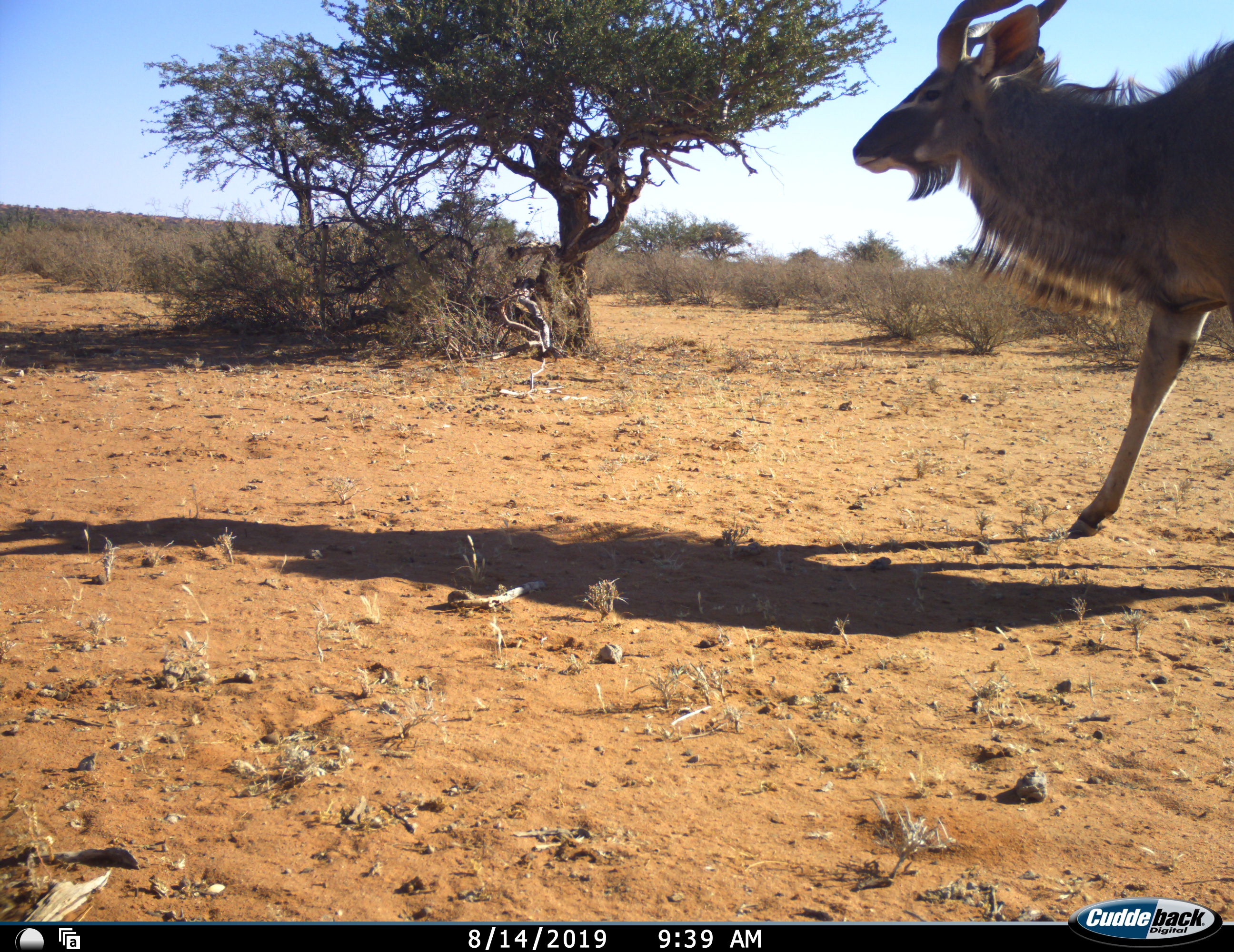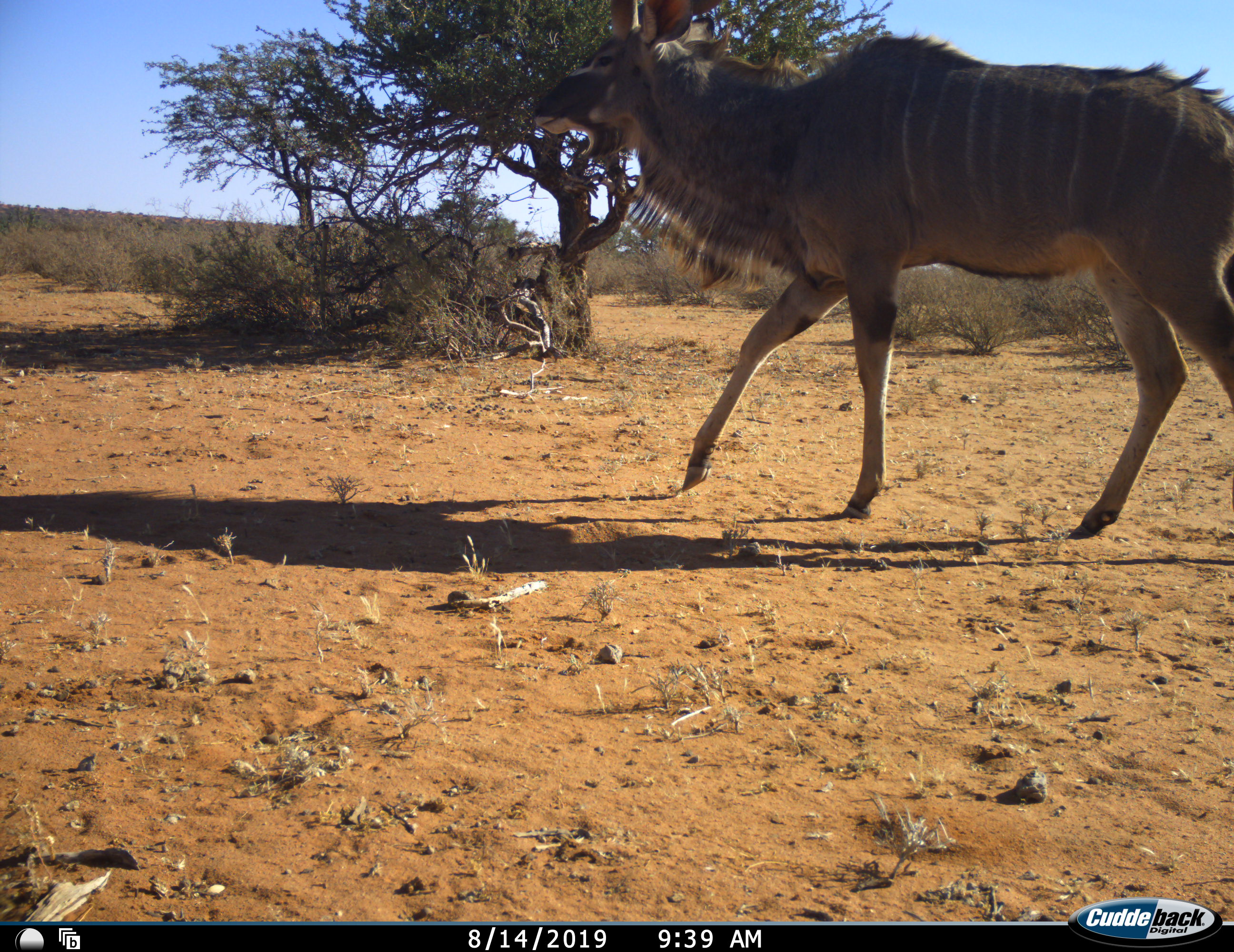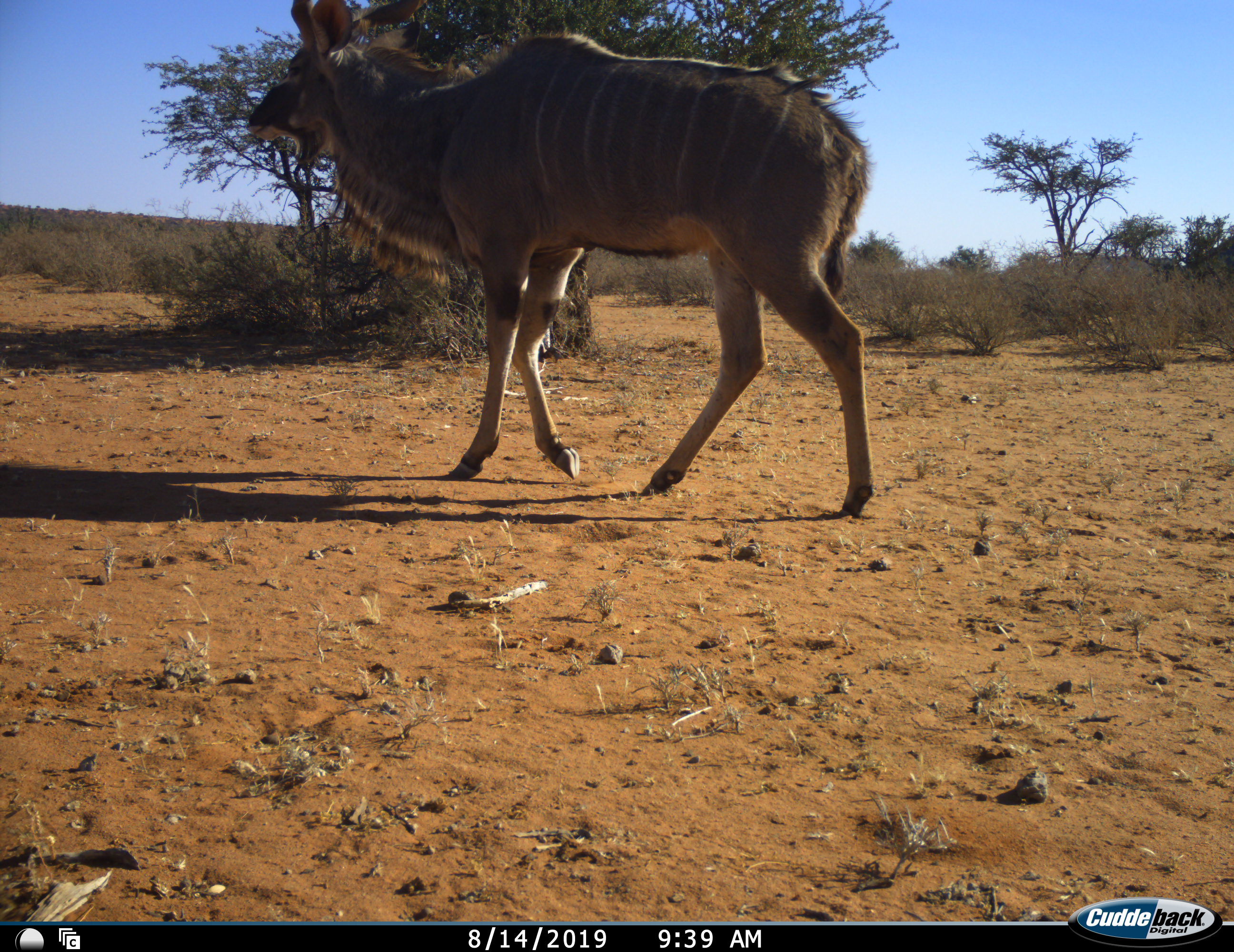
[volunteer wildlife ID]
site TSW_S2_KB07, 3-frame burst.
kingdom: Animalia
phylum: Chordata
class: Mammalia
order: Artiodactyla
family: Bovidae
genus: Tragelaphus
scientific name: Tragelaphus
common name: kudu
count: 1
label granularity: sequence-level